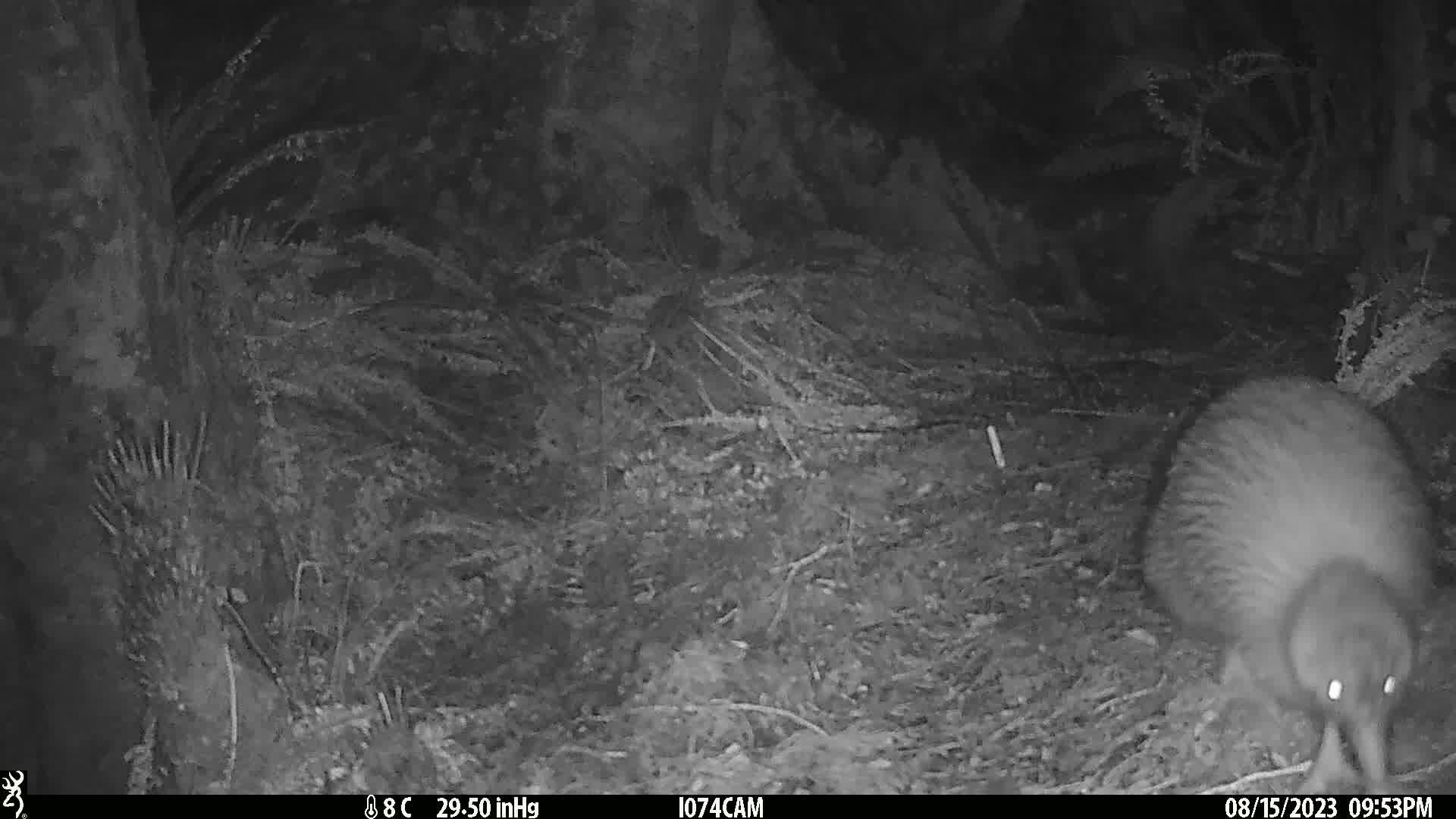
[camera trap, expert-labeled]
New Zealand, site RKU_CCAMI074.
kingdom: Animalia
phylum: Chordata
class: Aves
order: Apterygiformes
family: Apterygidae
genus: Apteryx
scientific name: Apteryx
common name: kiwi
Kiwi (Apteryx).